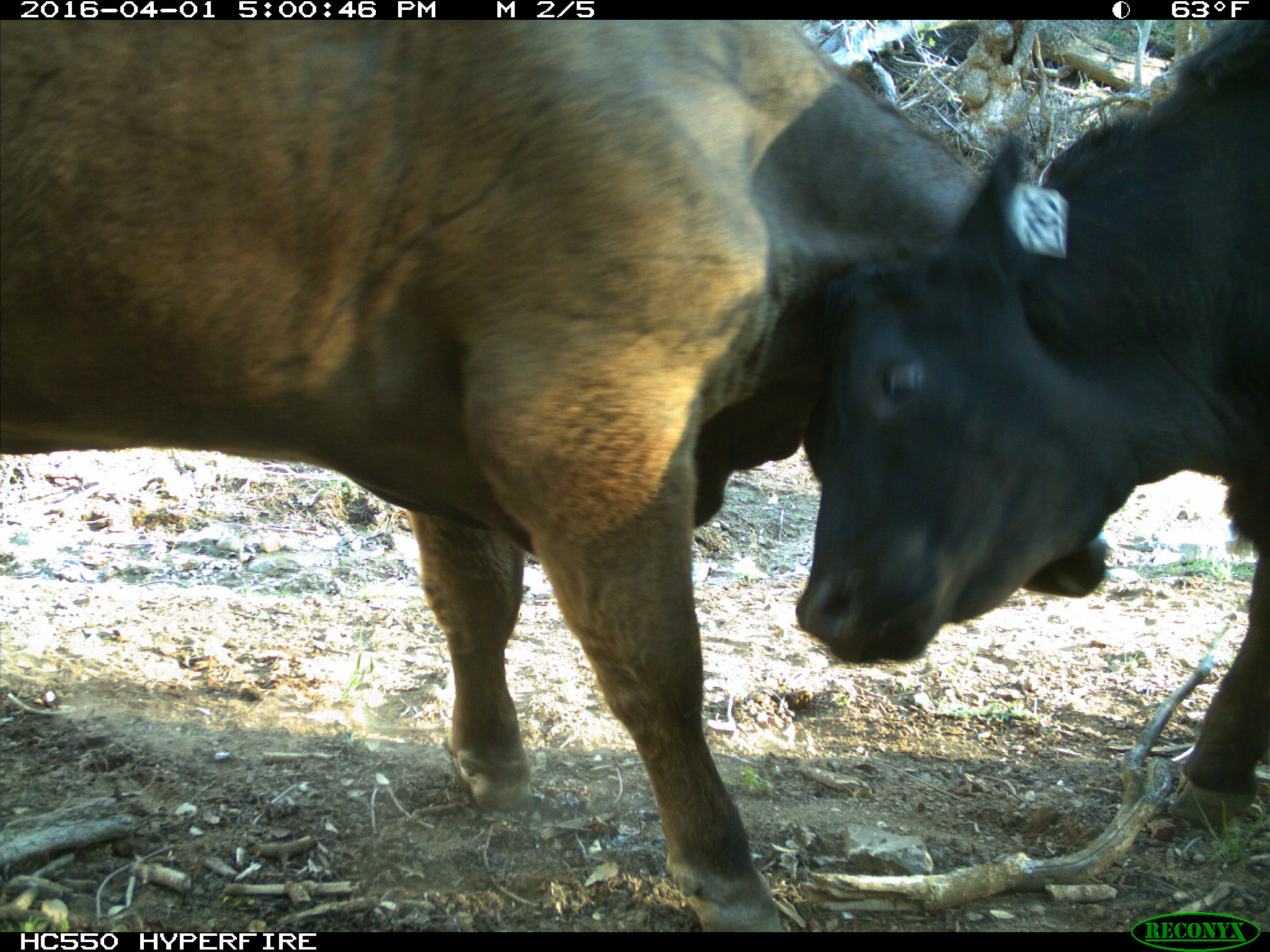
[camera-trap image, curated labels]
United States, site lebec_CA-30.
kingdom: Animalia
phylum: Chordata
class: Mammalia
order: Artiodactyla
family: Bovidae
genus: Bos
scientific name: Bos taurus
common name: domestic cow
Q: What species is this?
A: Bos taurus (domestic cow).